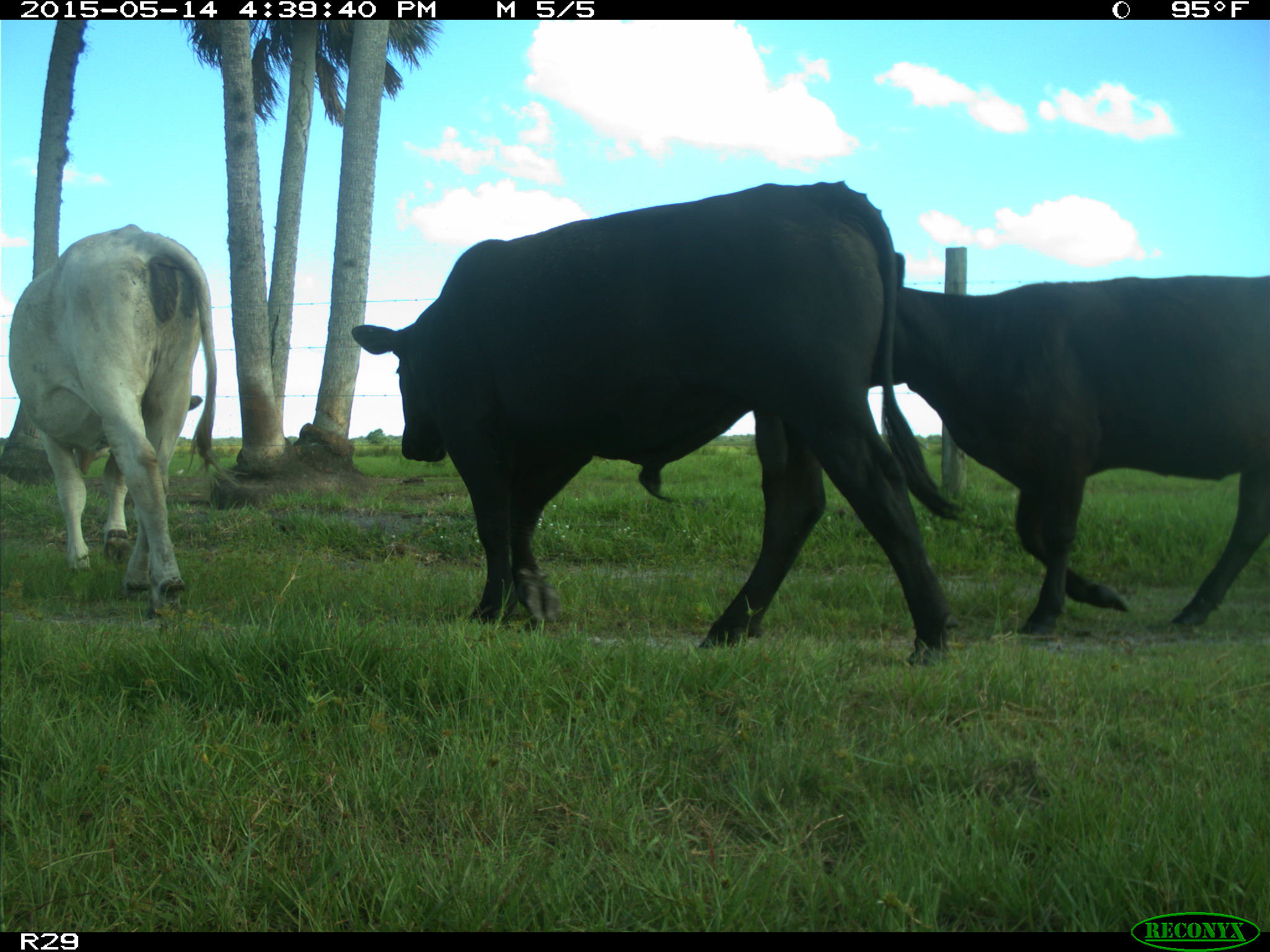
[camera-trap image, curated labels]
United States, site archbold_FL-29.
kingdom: Animalia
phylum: Chordata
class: Mammalia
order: Artiodactyla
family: Bovidae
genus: Bos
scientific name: Bos taurus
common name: domestic cow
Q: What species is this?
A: Bos taurus (domestic cow).